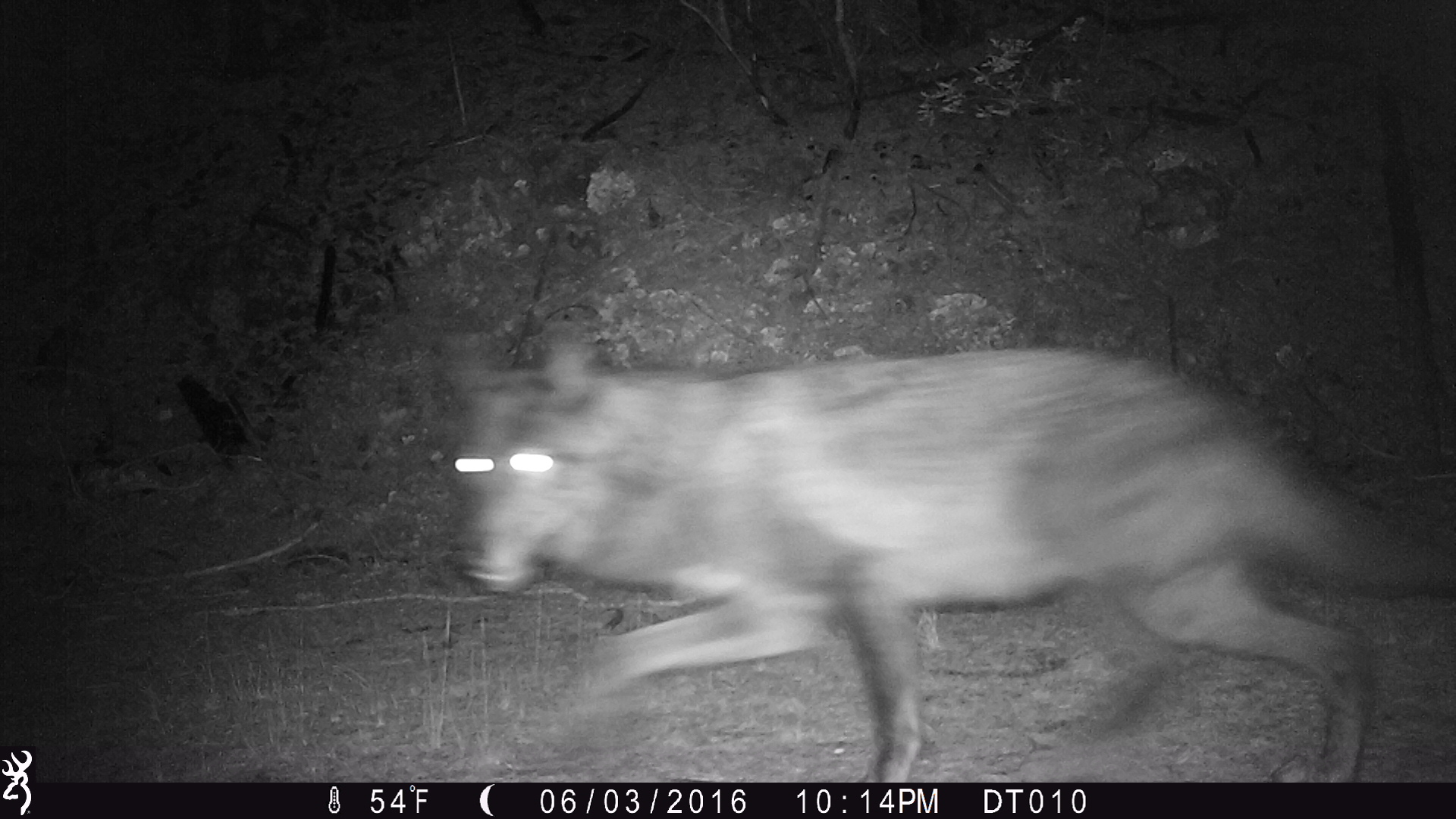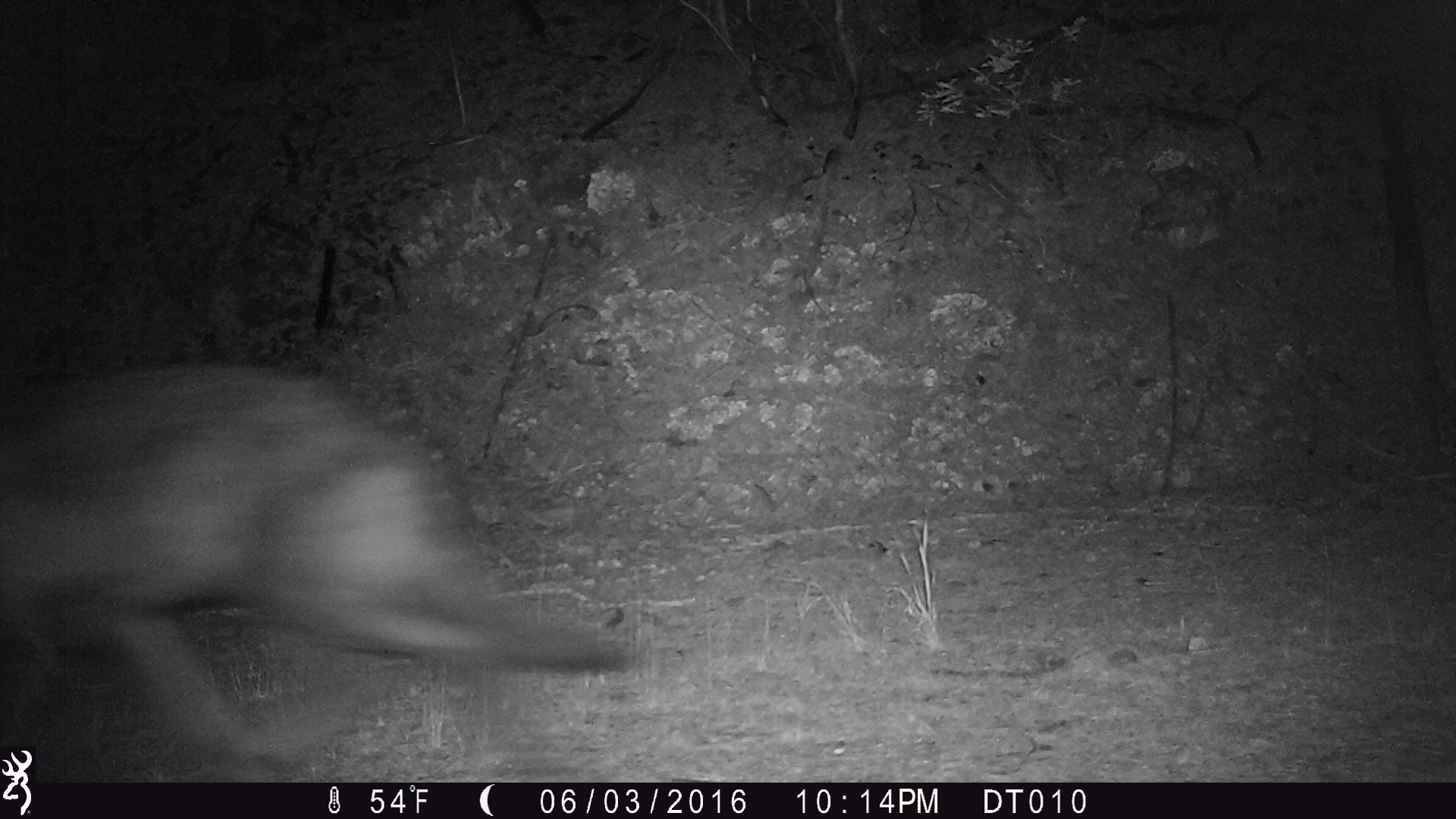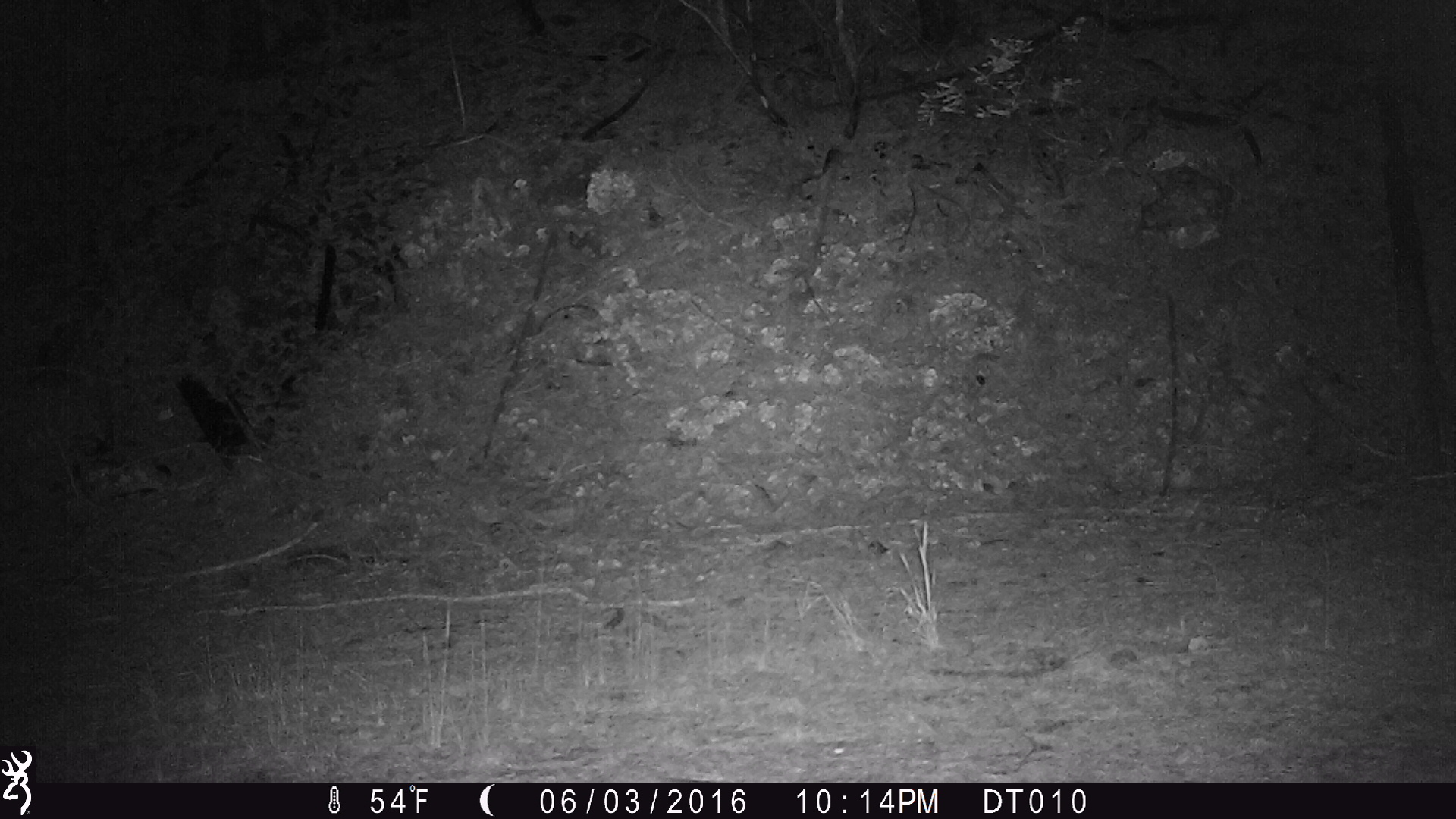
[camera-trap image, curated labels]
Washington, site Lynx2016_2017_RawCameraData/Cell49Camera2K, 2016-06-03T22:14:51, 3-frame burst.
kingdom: Animalia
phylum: Chordata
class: Mammalia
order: Carnivora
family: Canidae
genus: Canis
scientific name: Canis lupus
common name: gray wolf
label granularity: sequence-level